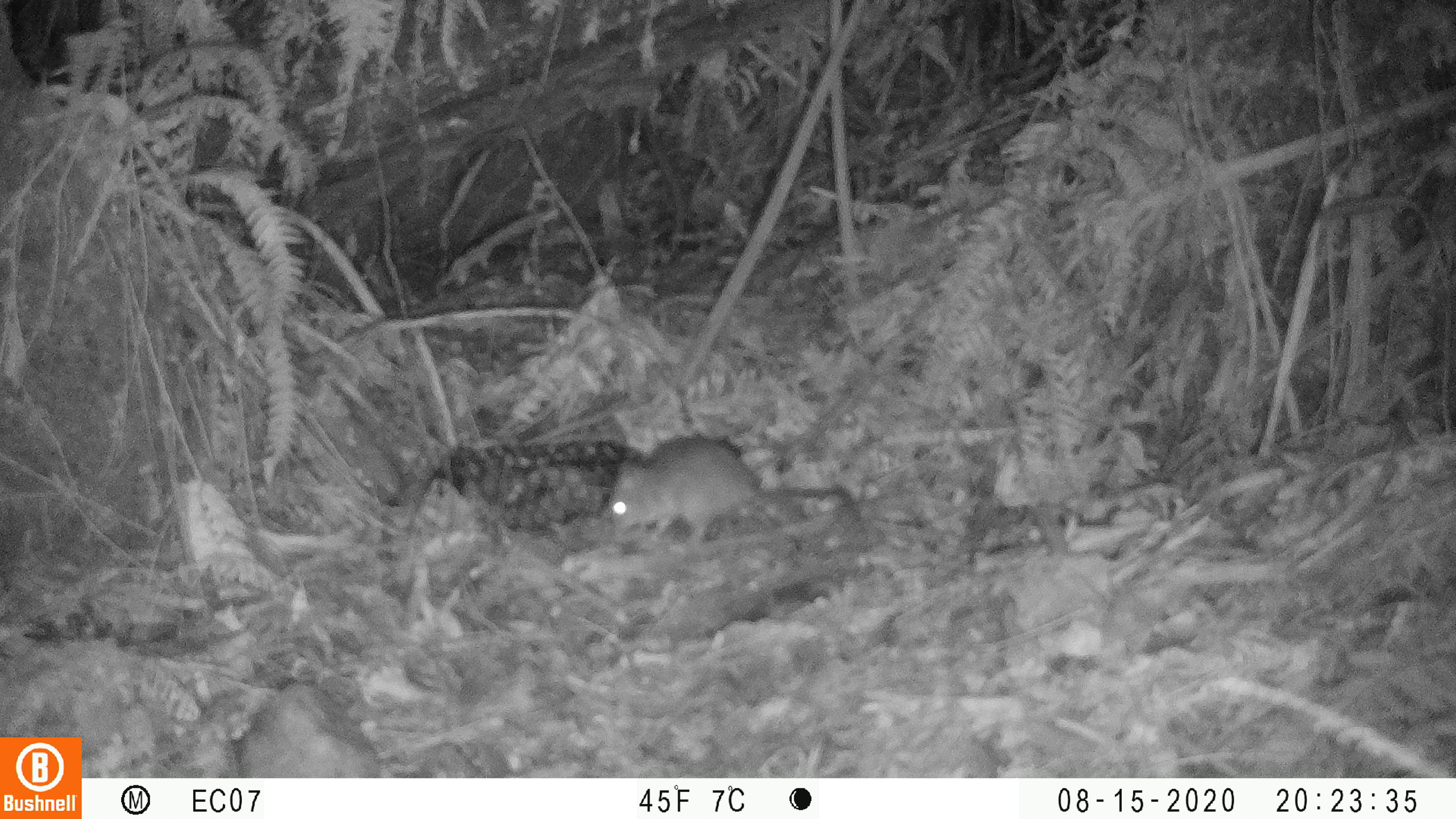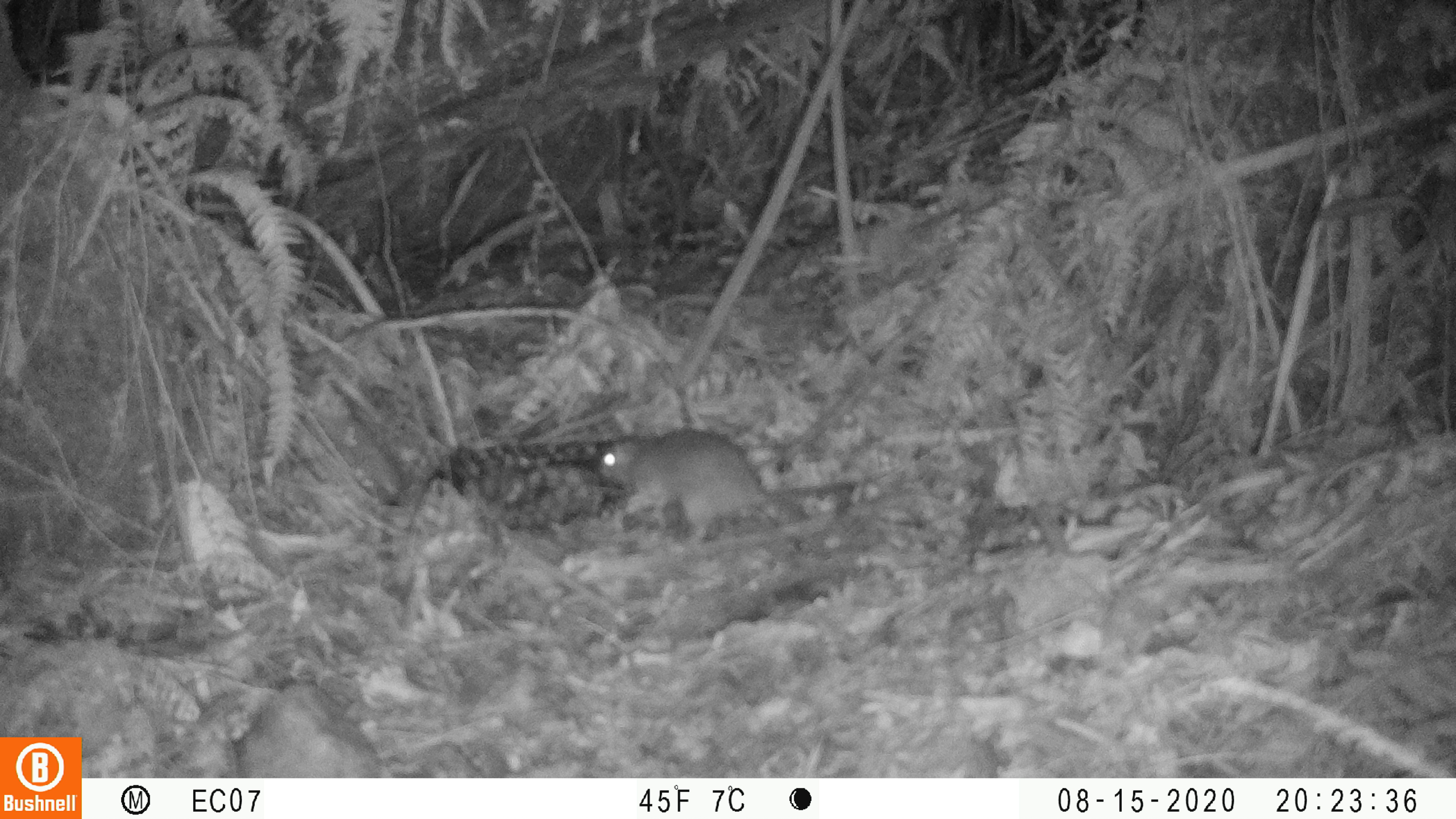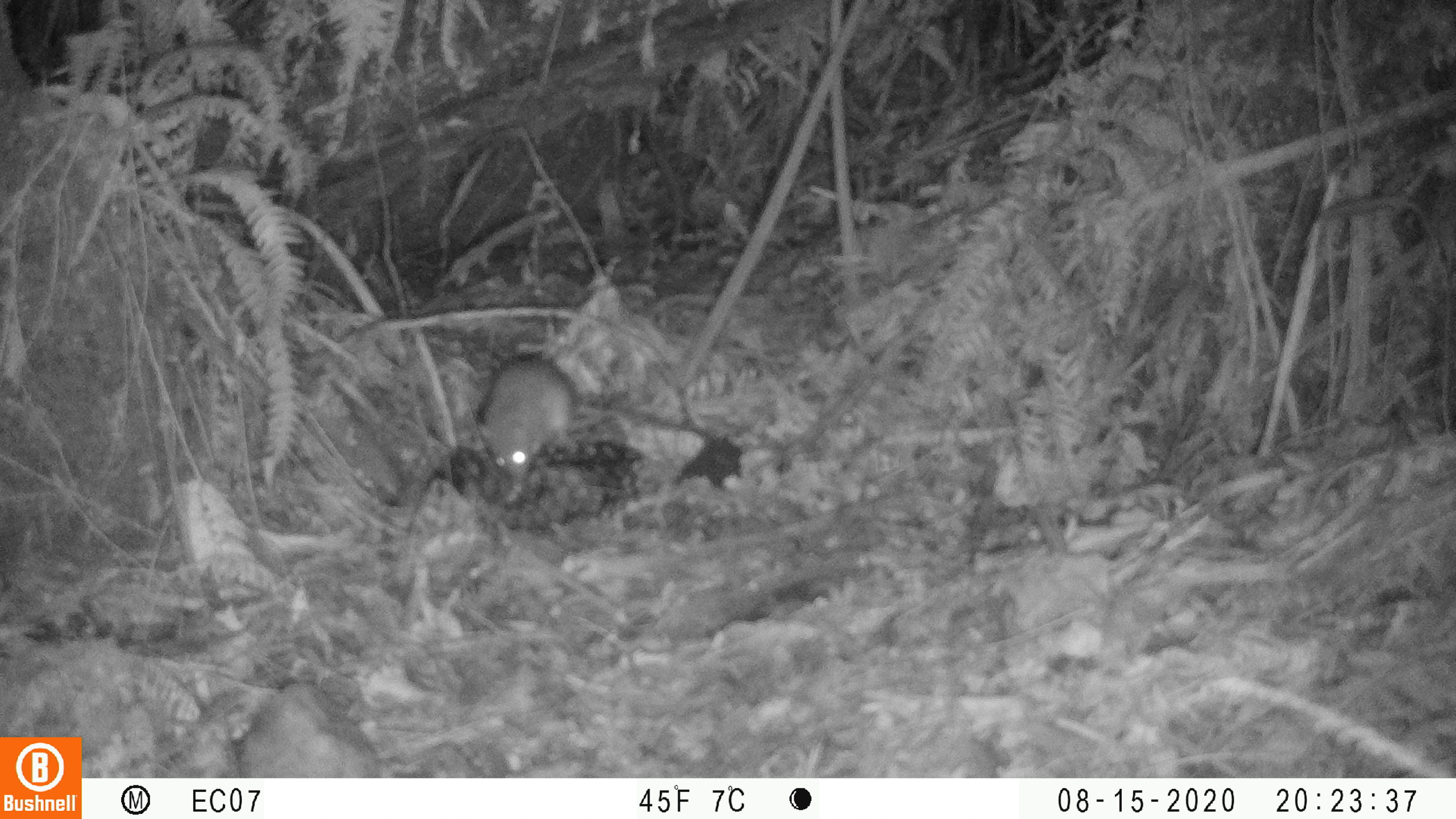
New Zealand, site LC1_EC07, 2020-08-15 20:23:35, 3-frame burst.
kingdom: Animalia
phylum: Chordata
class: Mammalia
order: Rodentia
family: Muridae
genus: Rattus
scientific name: Rattus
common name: rat